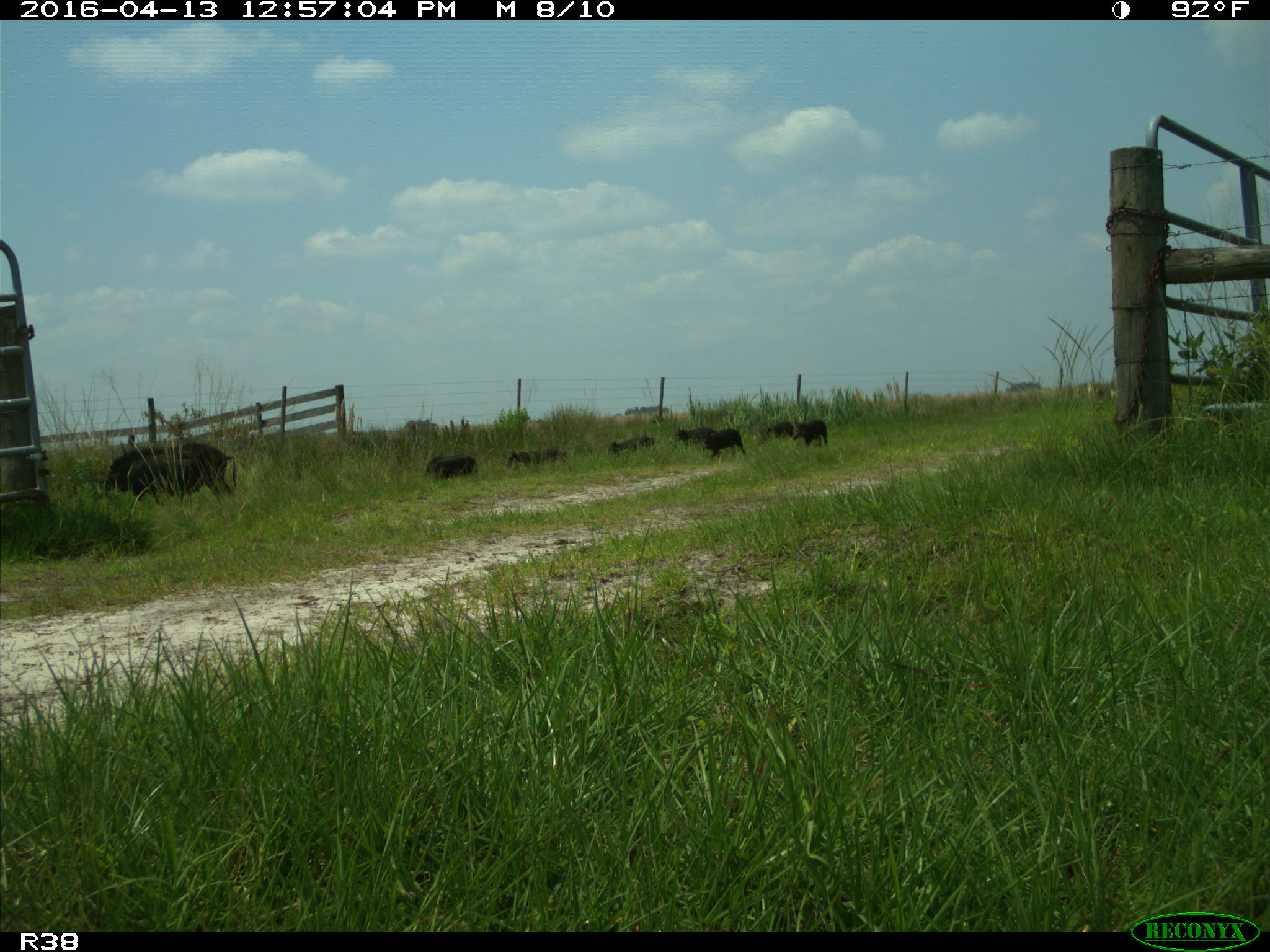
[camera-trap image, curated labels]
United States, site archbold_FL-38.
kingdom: Animalia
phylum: Chordata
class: Mammalia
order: Artiodactyla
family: Suidae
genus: Sus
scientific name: Sus scrofa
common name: wild boar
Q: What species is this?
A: Sus scrofa (wild boar).